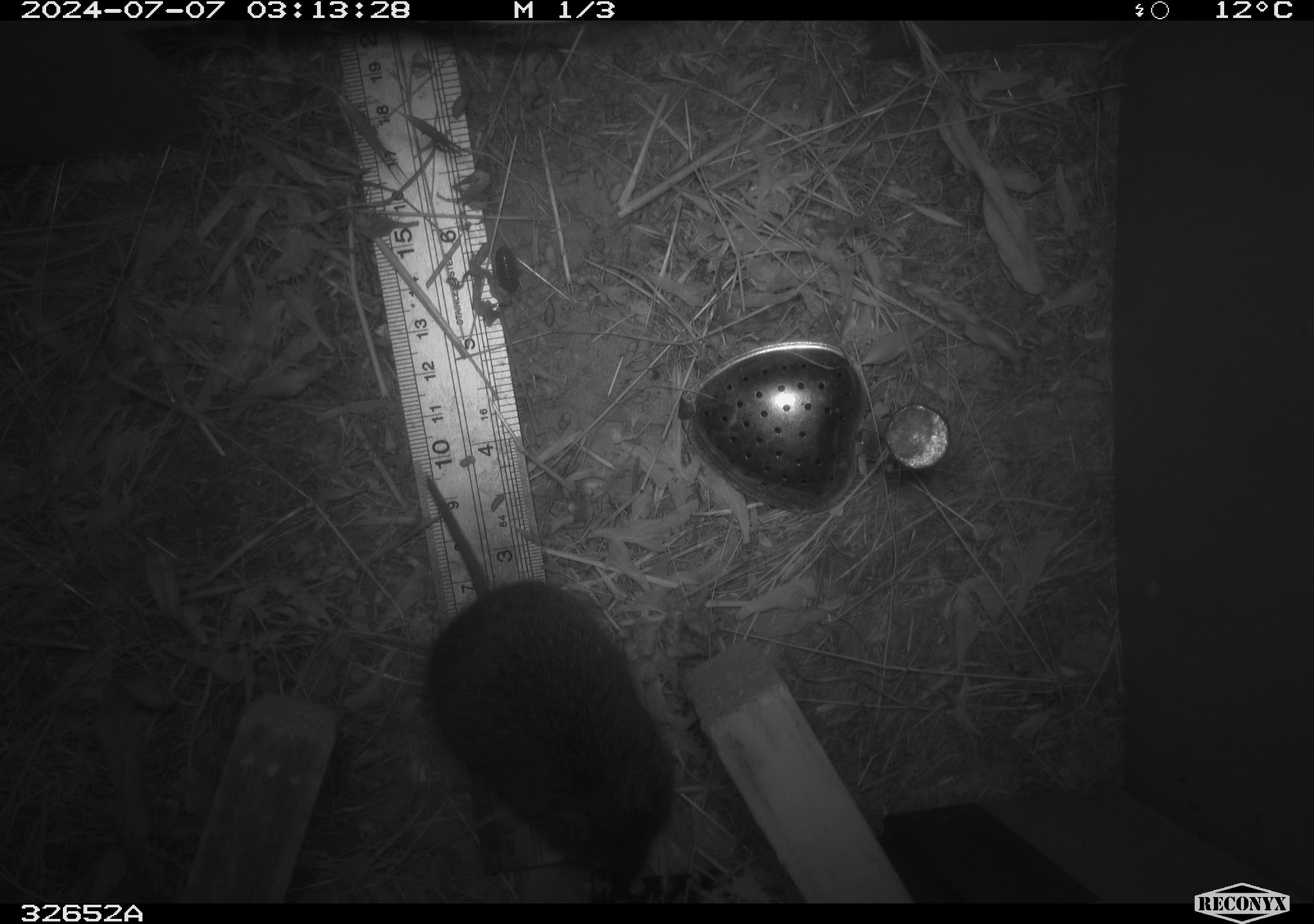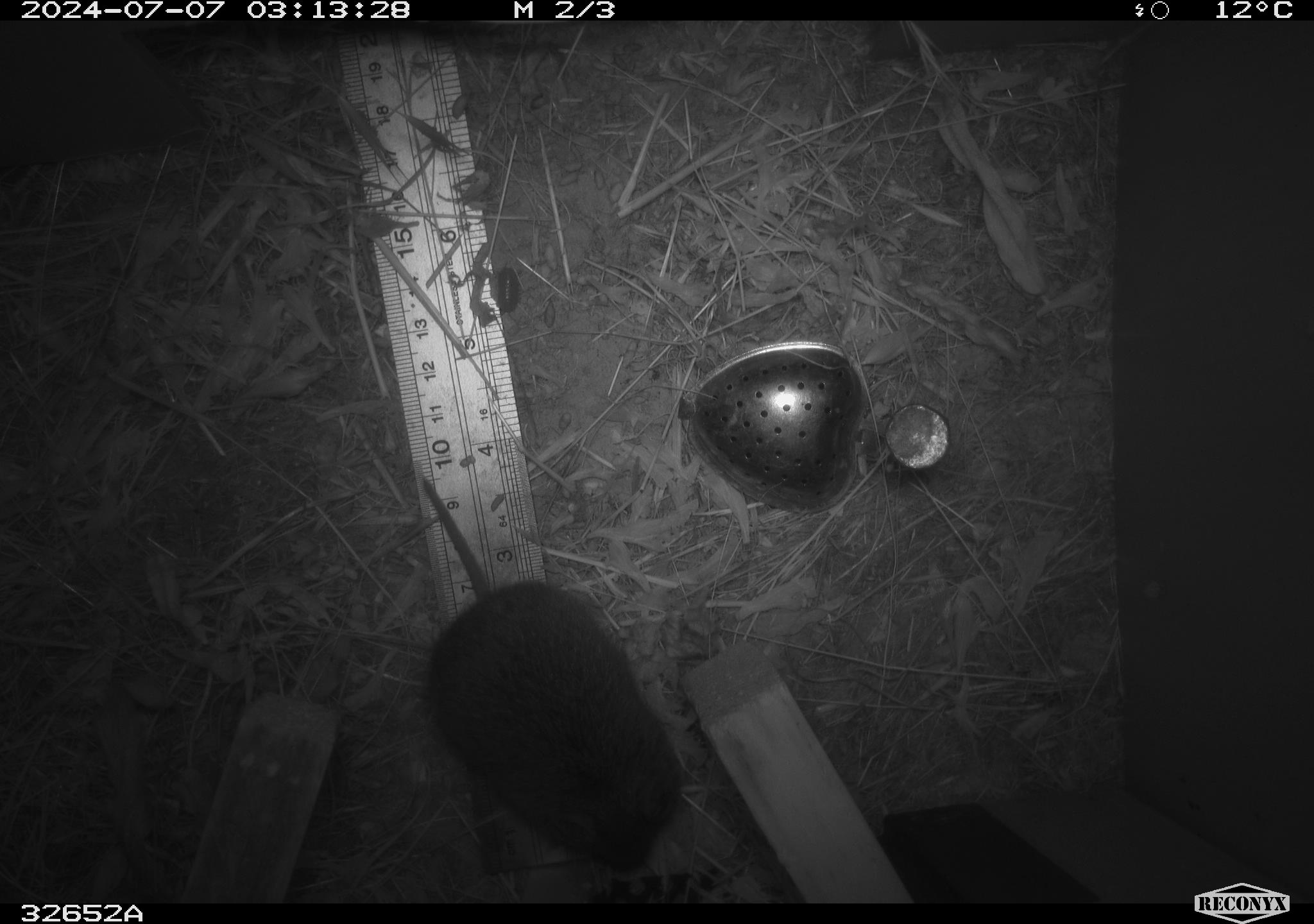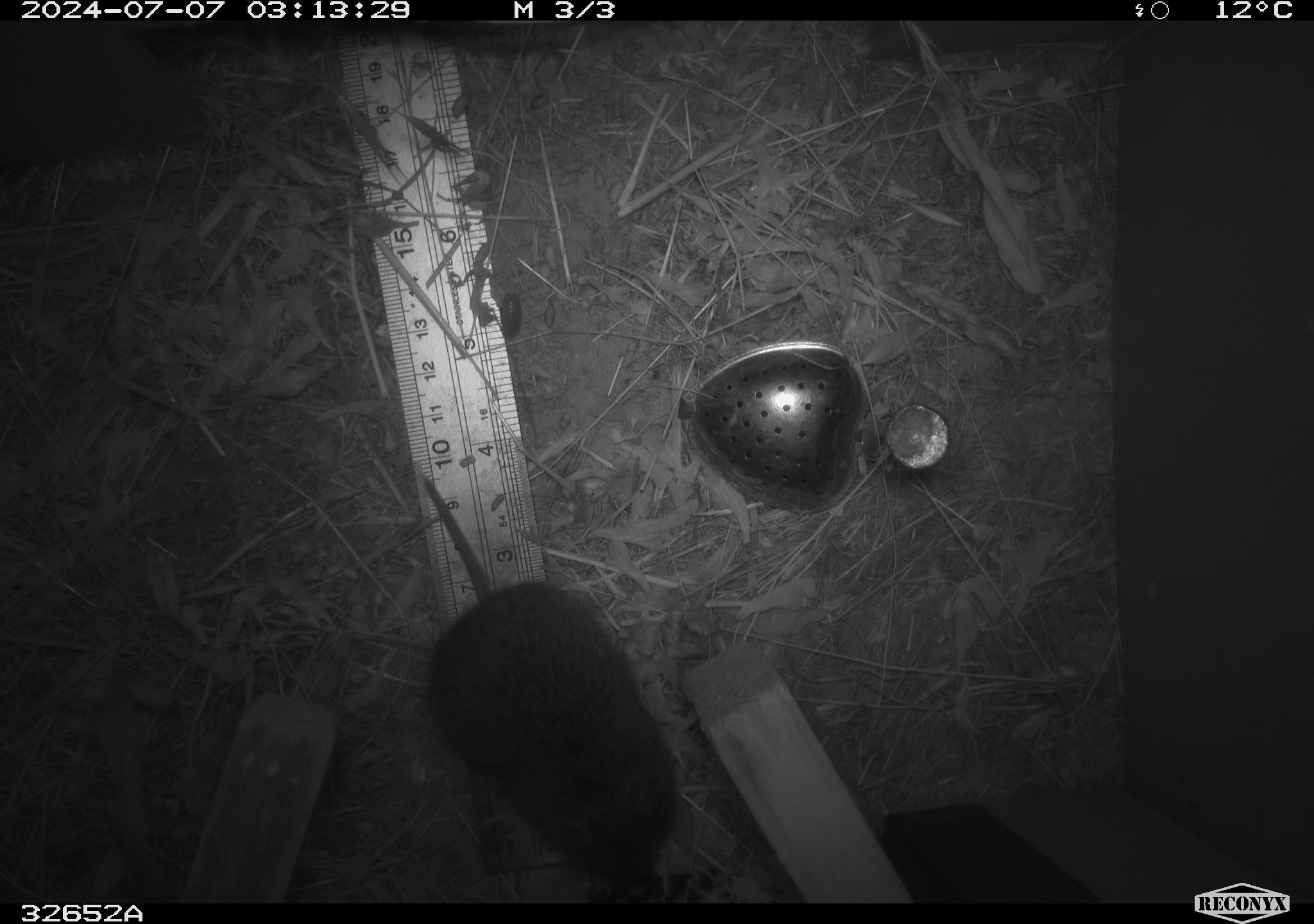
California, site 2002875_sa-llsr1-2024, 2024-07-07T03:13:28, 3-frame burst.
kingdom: Animalia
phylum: Chordata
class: Mammalia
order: Rodentia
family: Cricetidae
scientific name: Arvicolinae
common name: voles, lemmings, and muskrats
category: arvicolinae subfamily